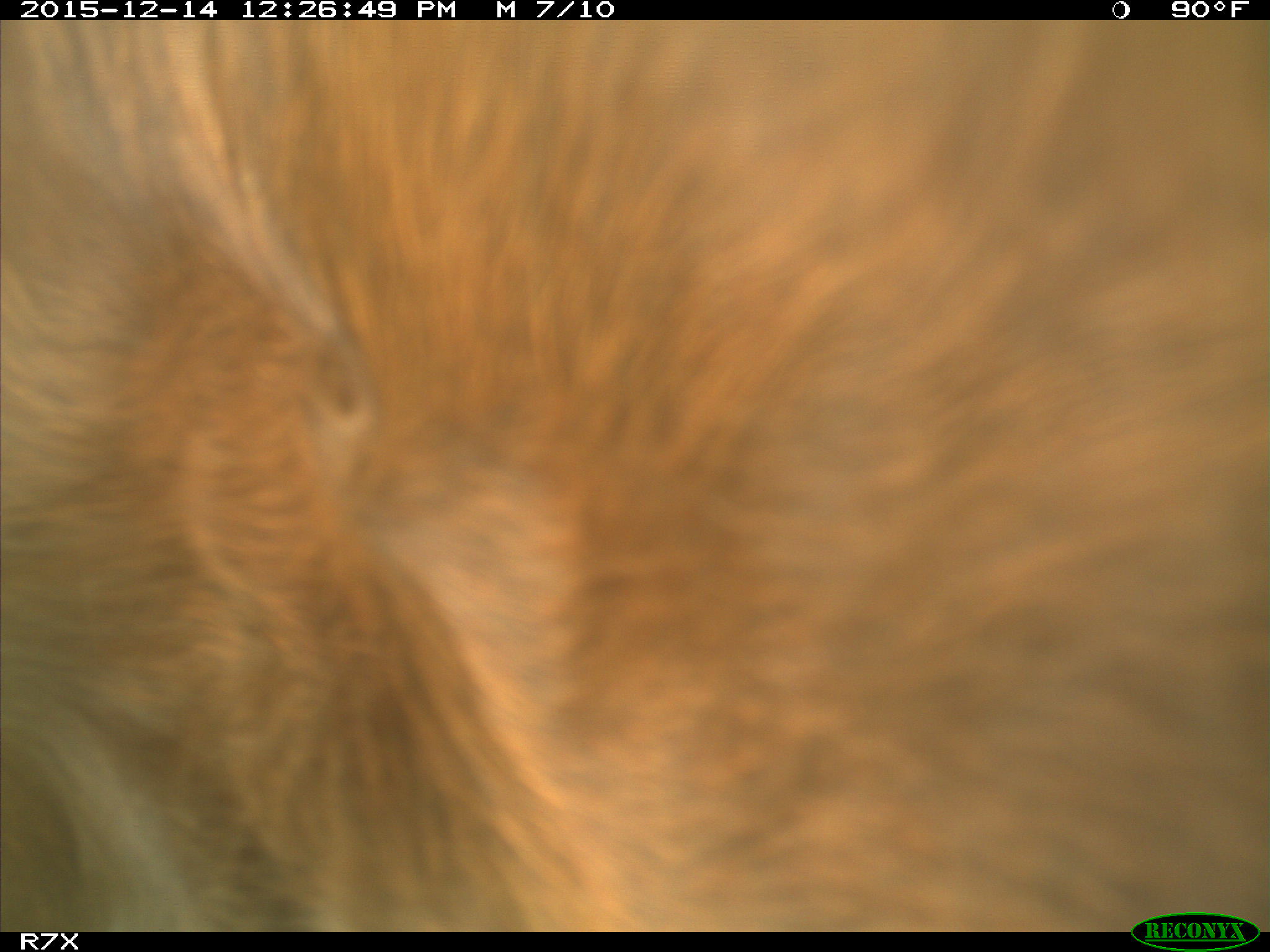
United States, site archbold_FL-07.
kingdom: Animalia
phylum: Chordata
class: Mammalia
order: Artiodactyla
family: Bovidae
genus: Bos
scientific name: Bos taurus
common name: domestic cow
Bos taurus (domestic cow).